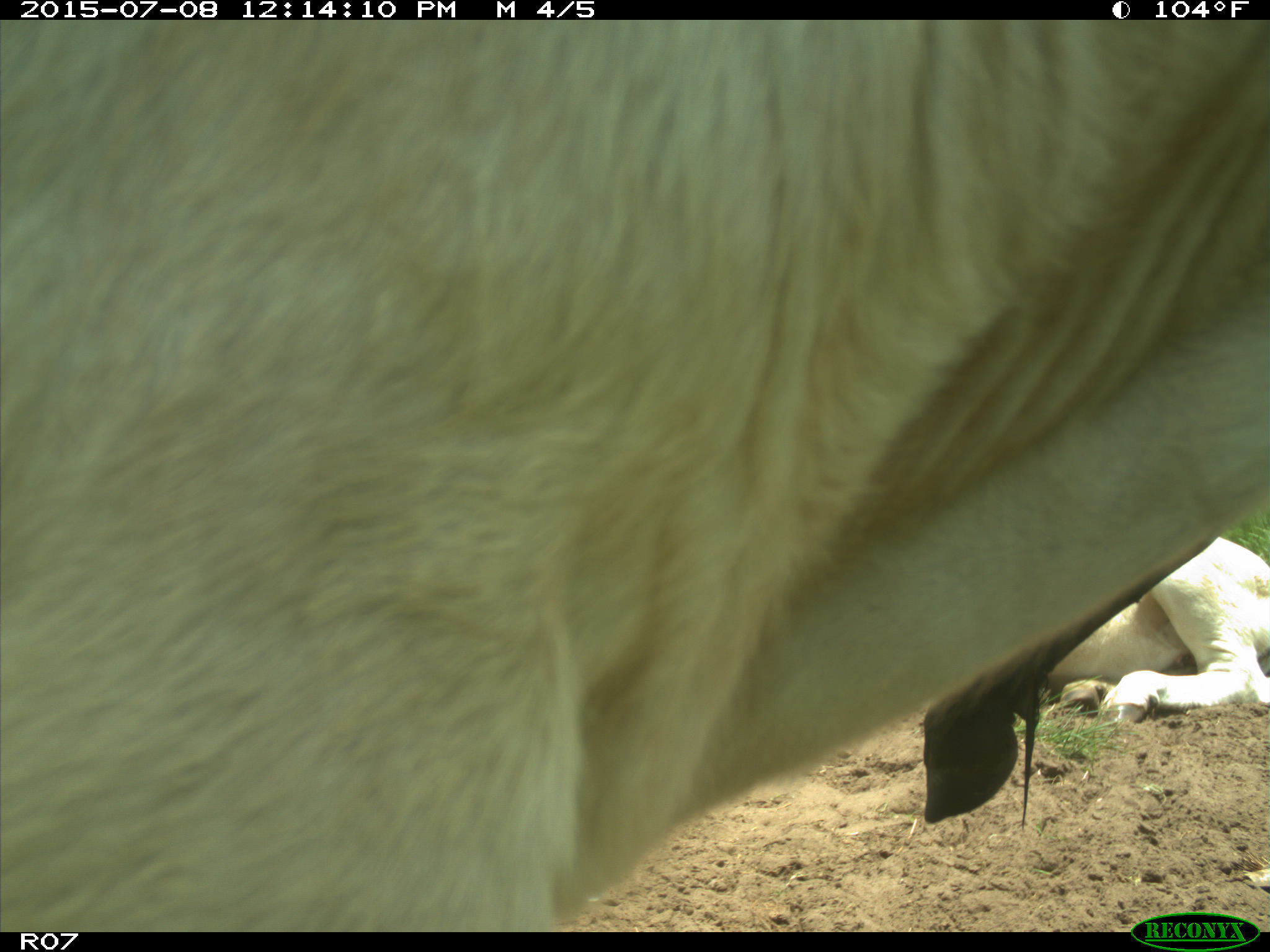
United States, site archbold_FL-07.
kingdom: Animalia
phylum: Chordata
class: Mammalia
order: Artiodactyla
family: Bovidae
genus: Bos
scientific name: Bos taurus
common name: domestic cow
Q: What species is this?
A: Bos taurus (domestic cow).